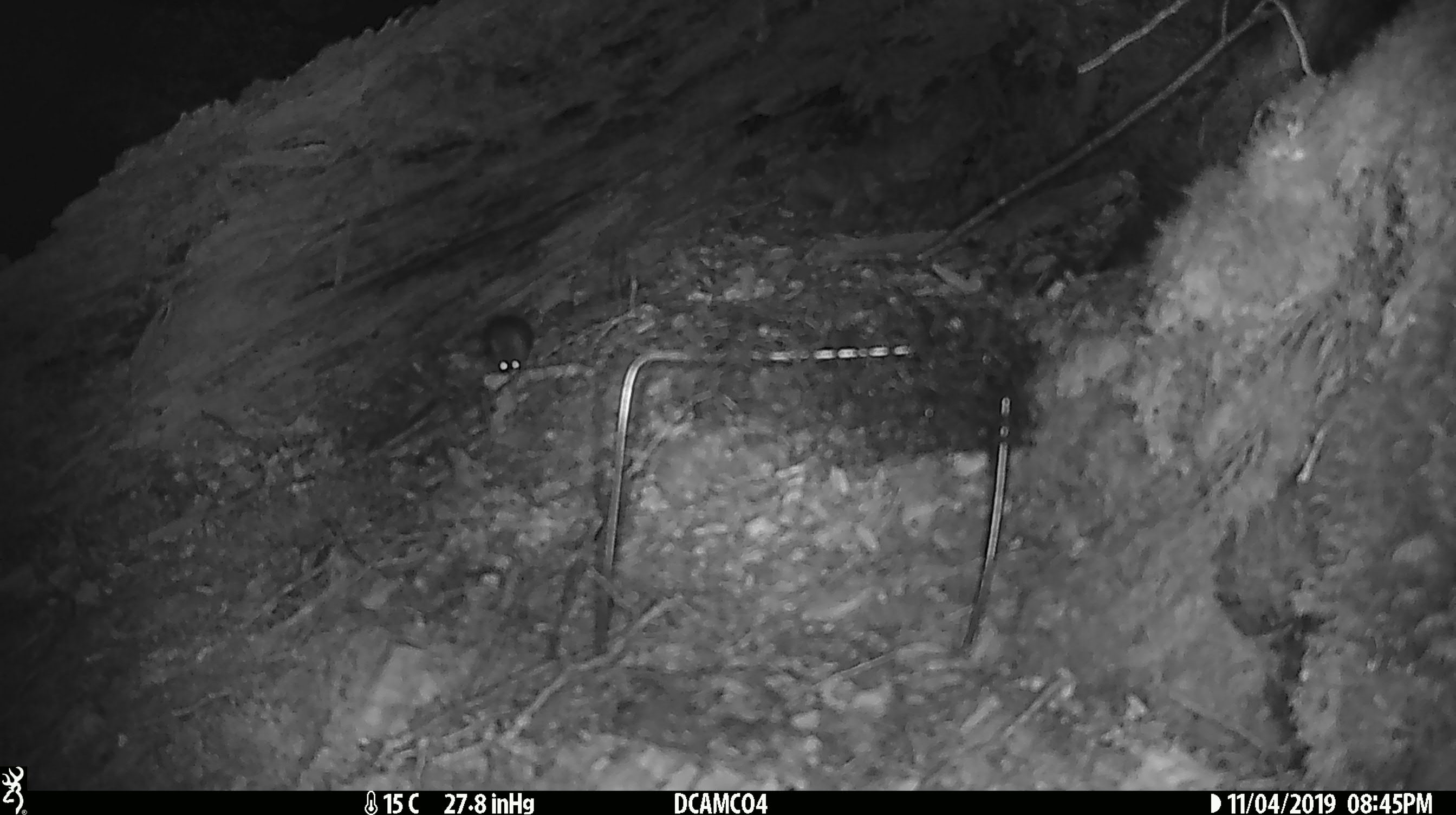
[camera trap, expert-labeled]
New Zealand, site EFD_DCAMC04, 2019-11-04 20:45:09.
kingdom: Animalia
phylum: Chordata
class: Mammalia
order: Rodentia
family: Muridae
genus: Mus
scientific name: Mus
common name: mouse